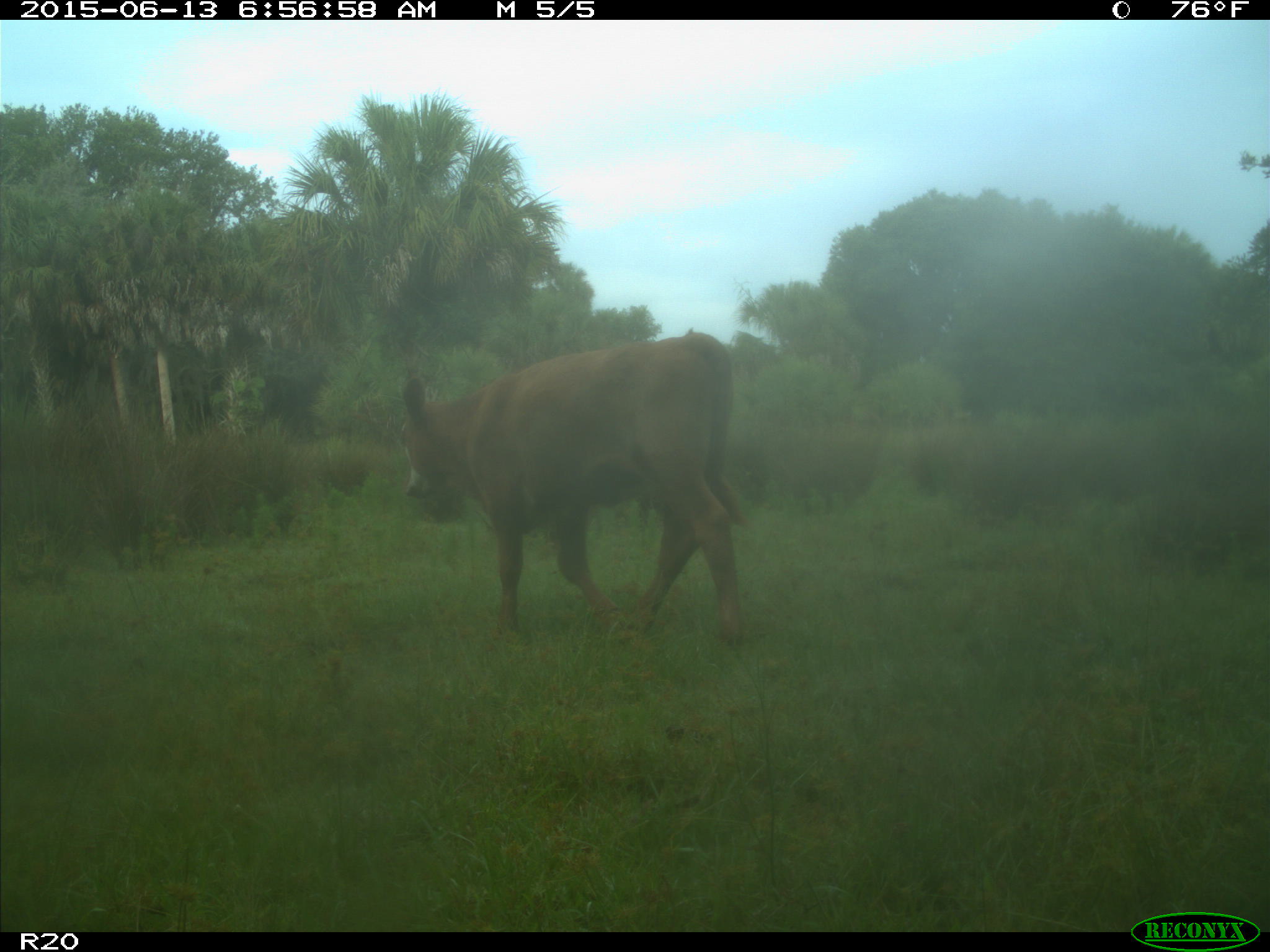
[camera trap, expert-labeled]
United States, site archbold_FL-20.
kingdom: Animalia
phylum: Chordata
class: Mammalia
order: Artiodactyla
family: Bovidae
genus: Bos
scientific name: Bos taurus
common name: domestic cow